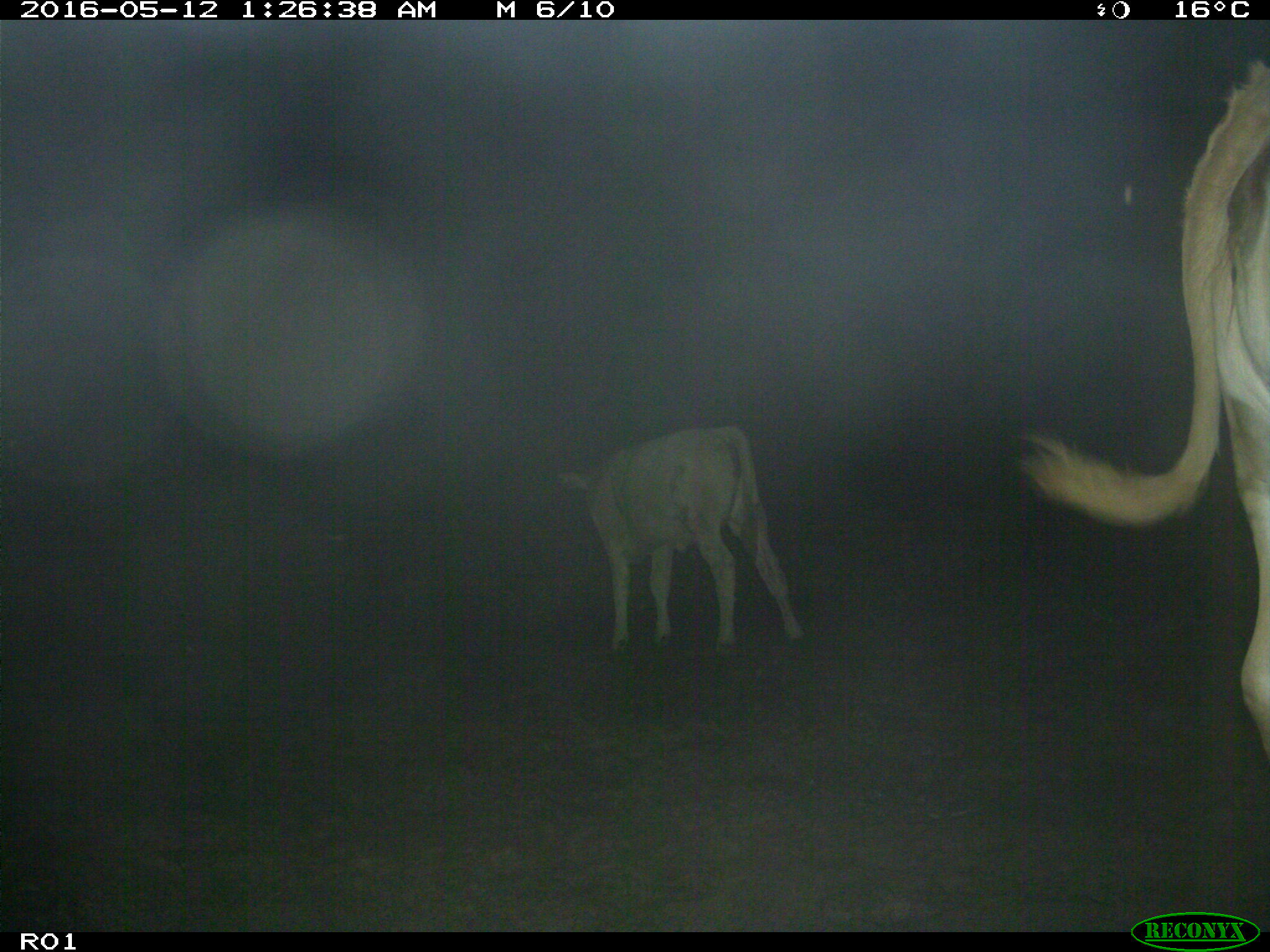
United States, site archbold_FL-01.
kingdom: Animalia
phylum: Chordata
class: Mammalia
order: Artiodactyla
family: Bovidae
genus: Bos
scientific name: Bos taurus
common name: domestic cow